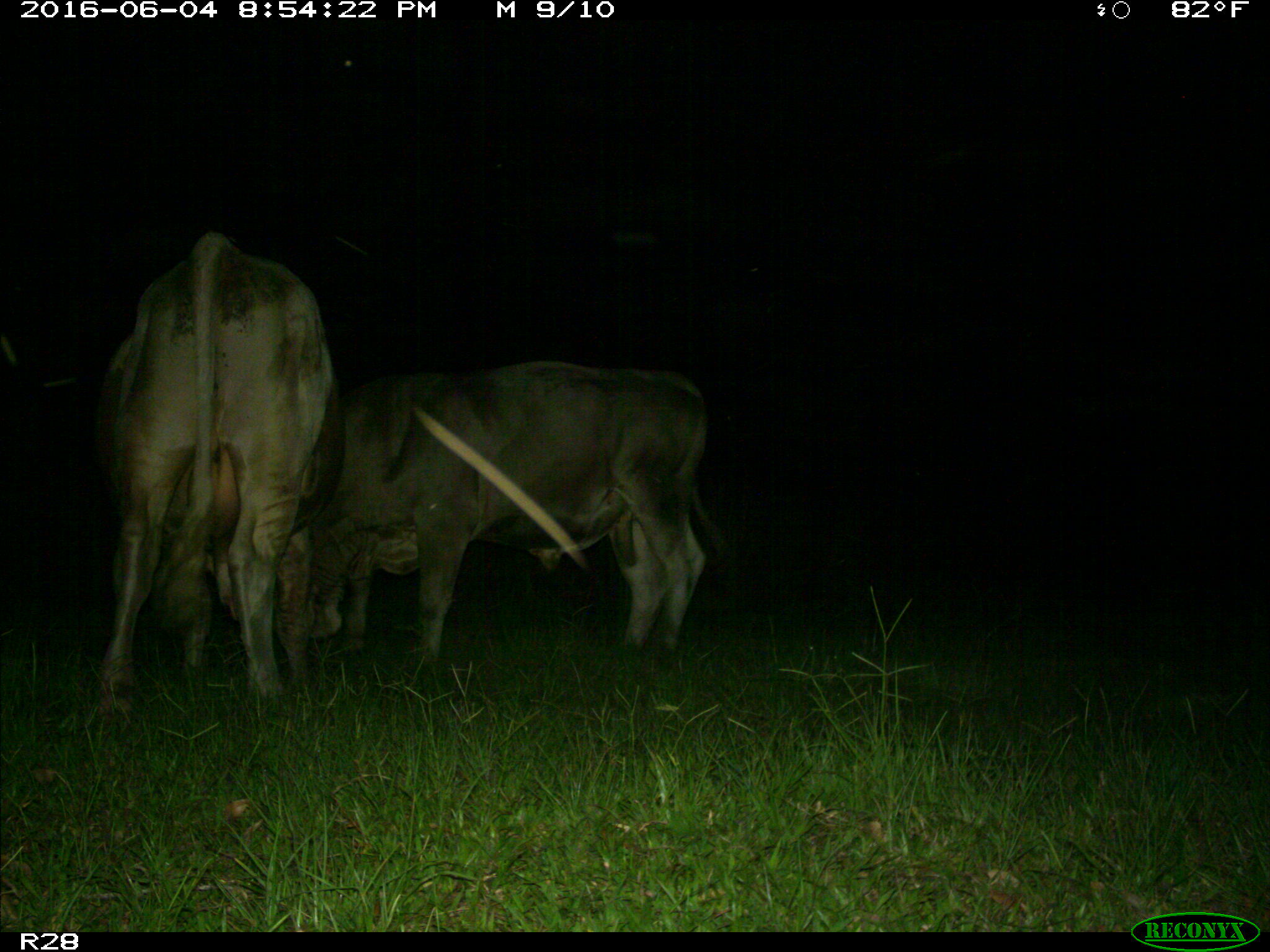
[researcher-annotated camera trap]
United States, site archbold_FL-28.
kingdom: Animalia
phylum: Chordata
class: Mammalia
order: Artiodactyla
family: Bovidae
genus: Bos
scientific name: Bos taurus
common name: domestic cow